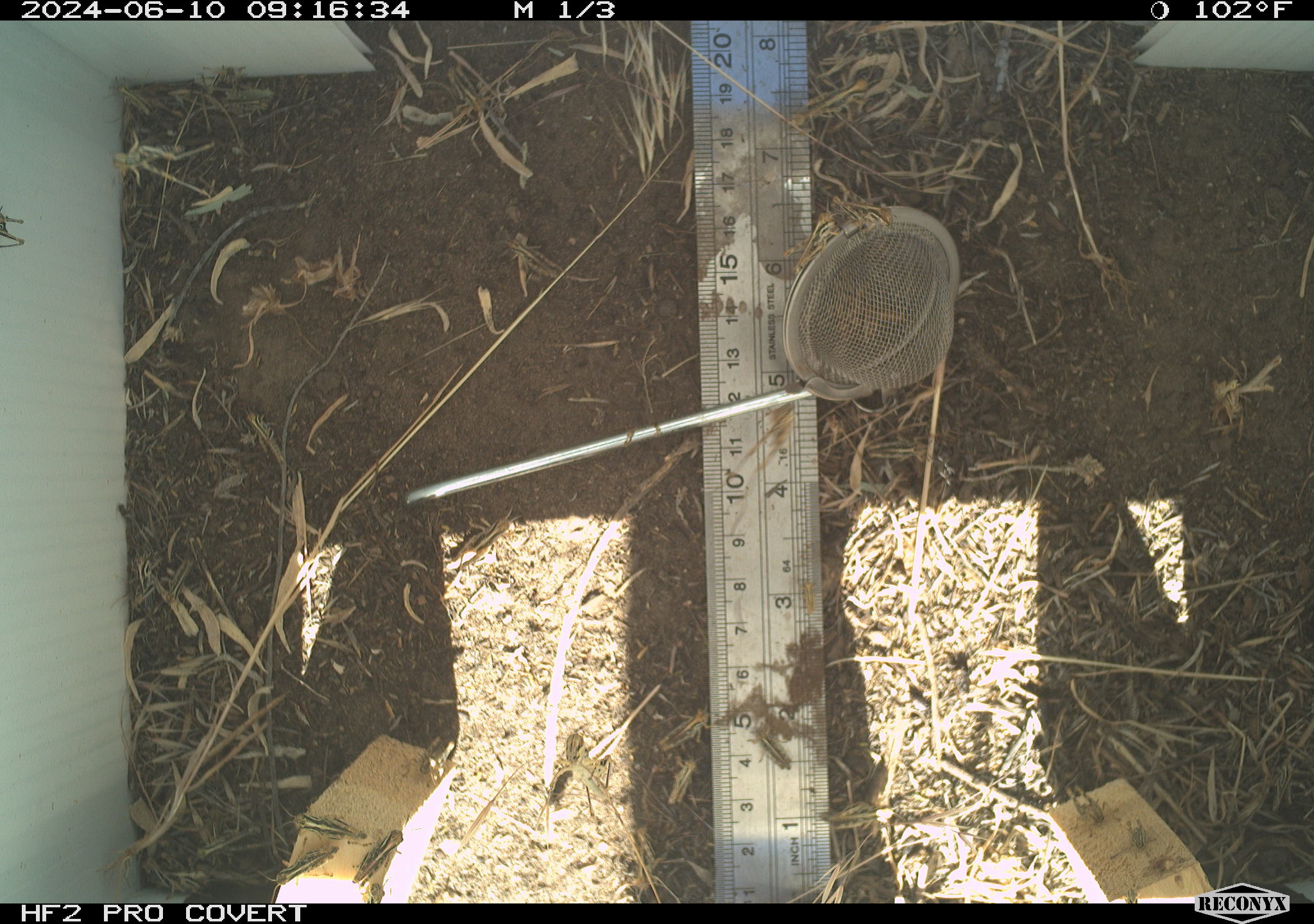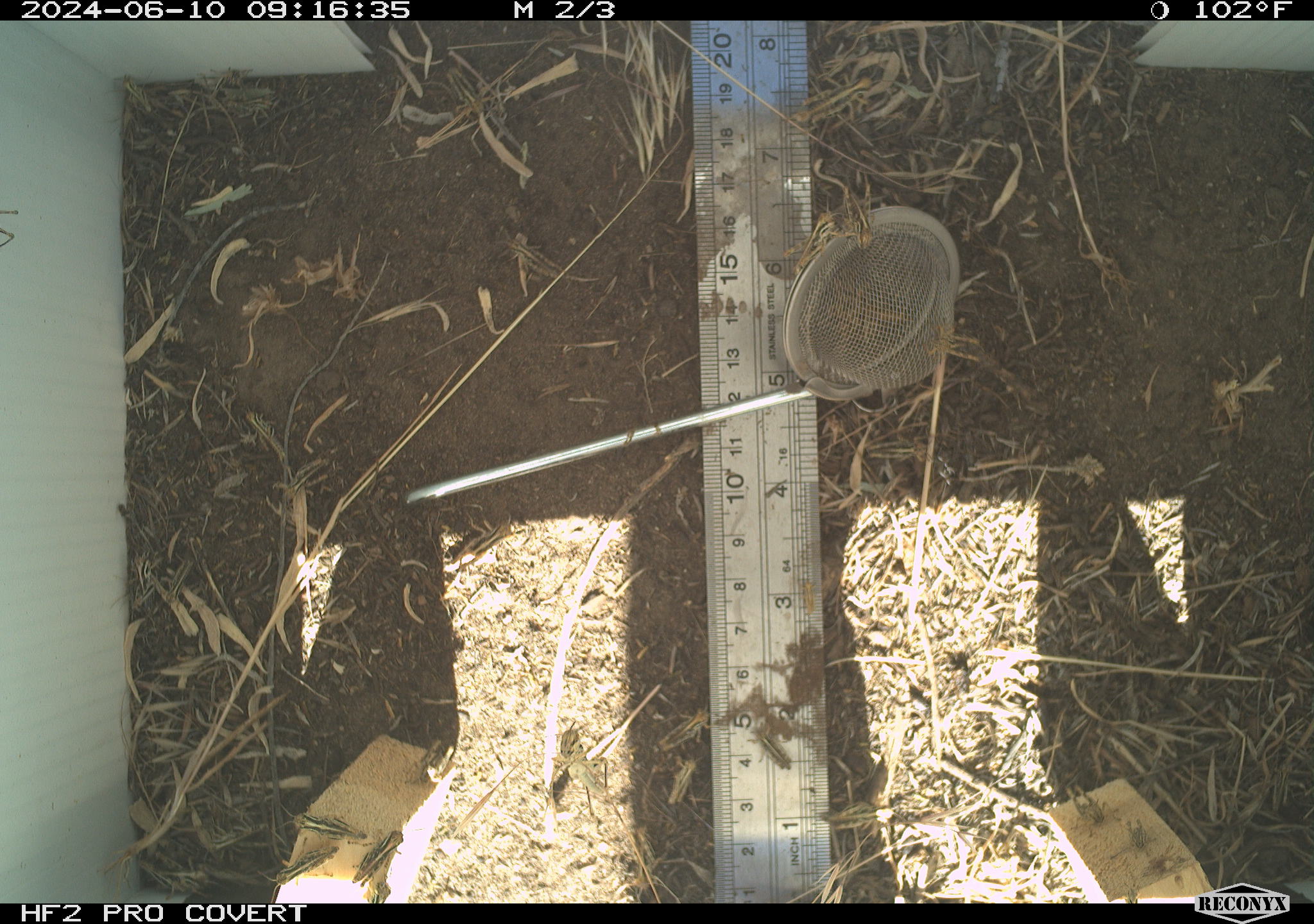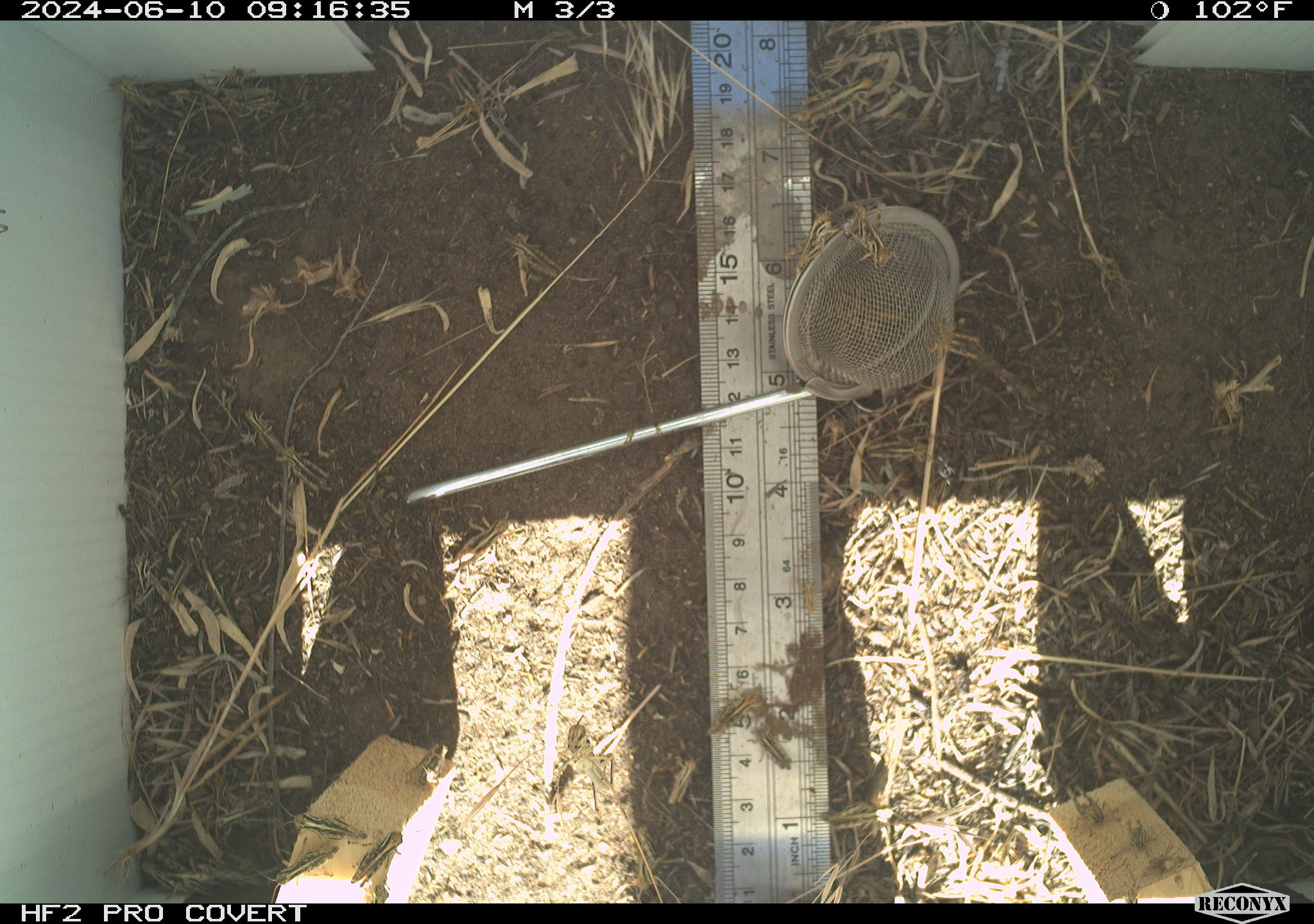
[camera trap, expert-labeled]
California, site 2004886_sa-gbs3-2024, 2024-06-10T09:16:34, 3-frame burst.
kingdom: Animalia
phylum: Arthropoda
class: Insecta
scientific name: Insecta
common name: insect